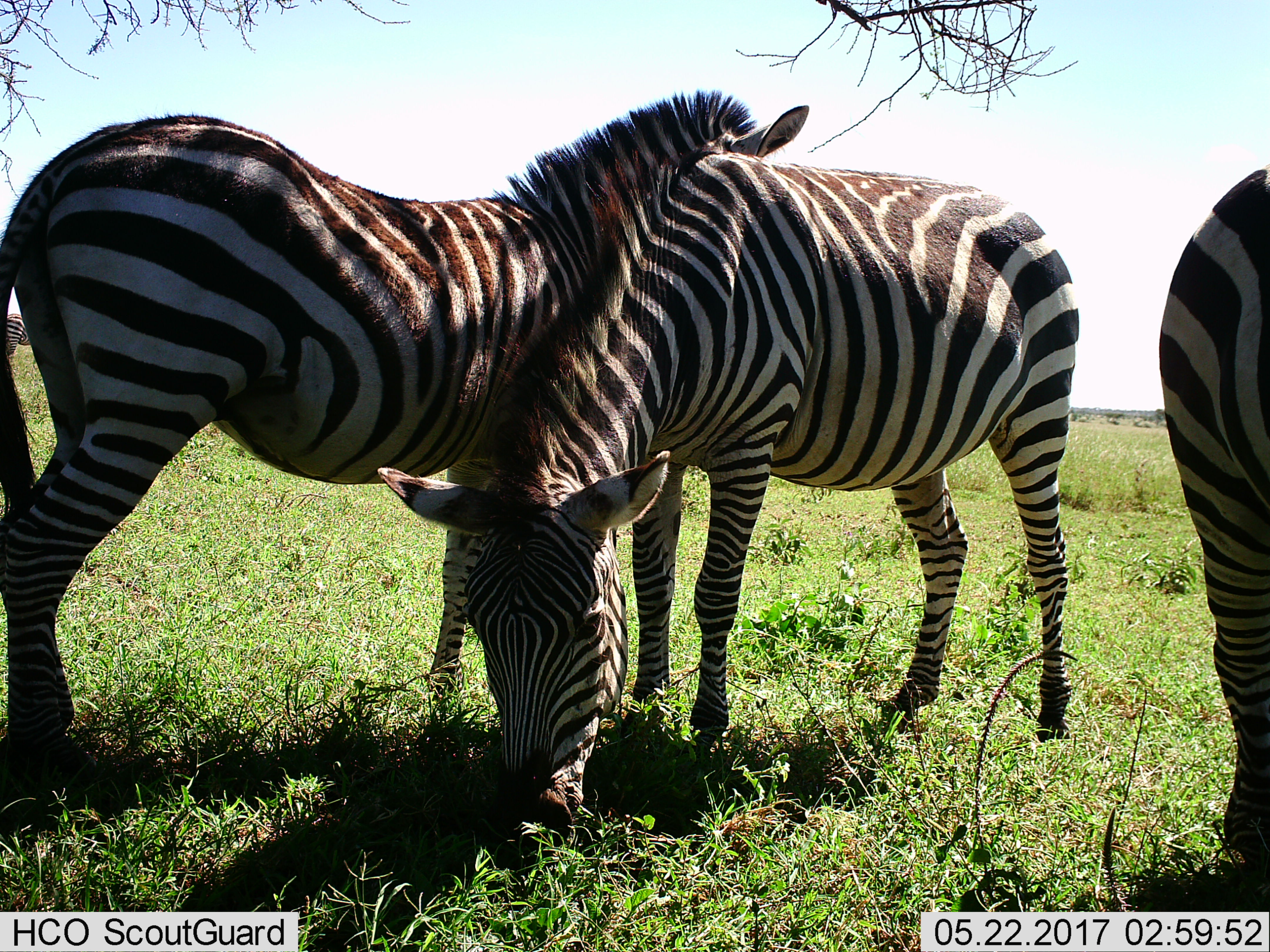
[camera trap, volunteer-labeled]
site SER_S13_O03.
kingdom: Animalia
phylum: Chordata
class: Mammalia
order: Perissodactyla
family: Equidae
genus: Equus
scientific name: Equus quagga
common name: plains zebra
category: zebraplains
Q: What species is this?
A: Zebraplains (plains zebra) (Equus quagga).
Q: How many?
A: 3.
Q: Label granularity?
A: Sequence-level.